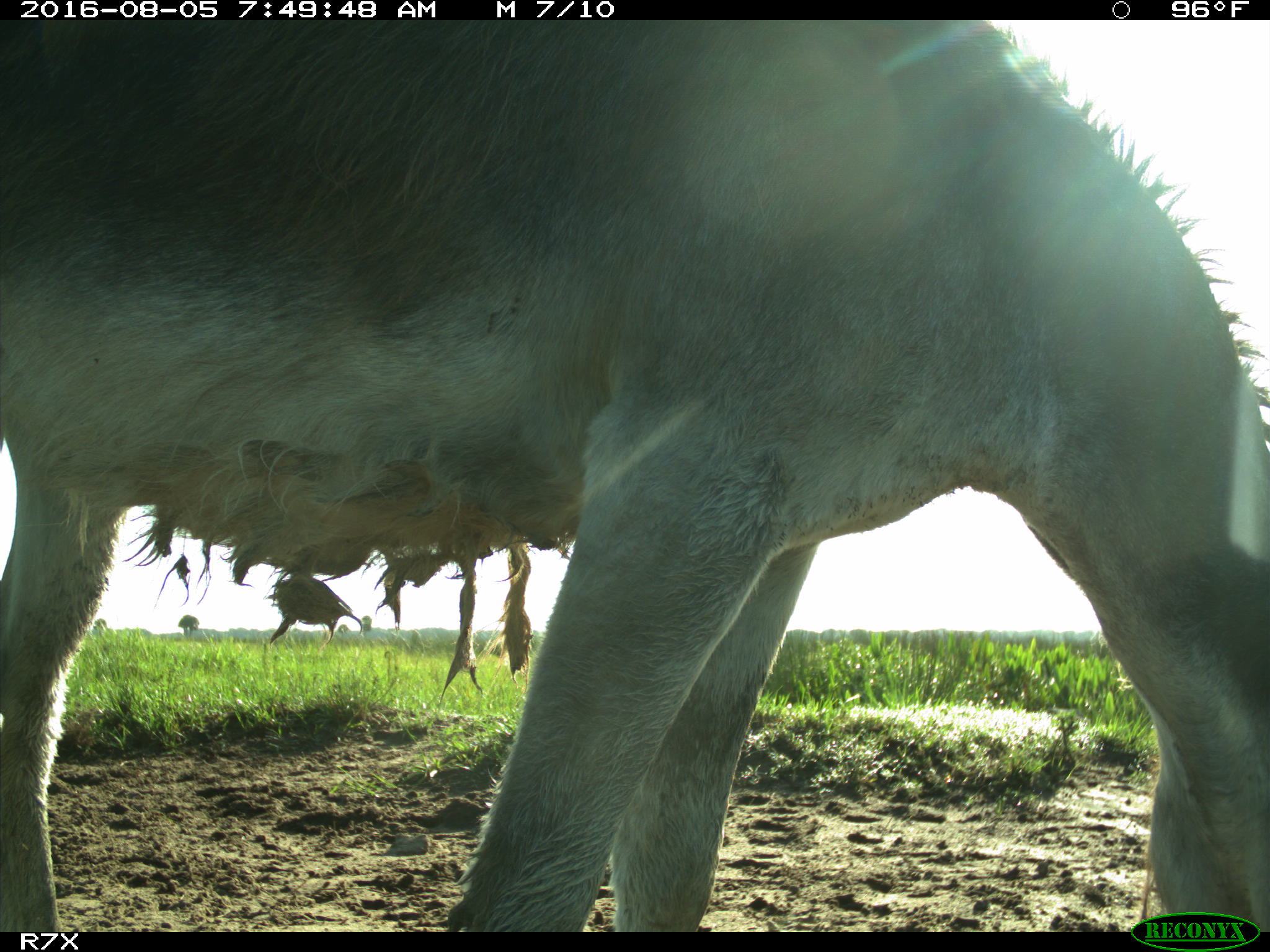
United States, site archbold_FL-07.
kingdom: Animalia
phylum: Chordata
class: Mammalia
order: Perissodactyla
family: Equidae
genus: Equus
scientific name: Equus africanus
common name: african wild ass